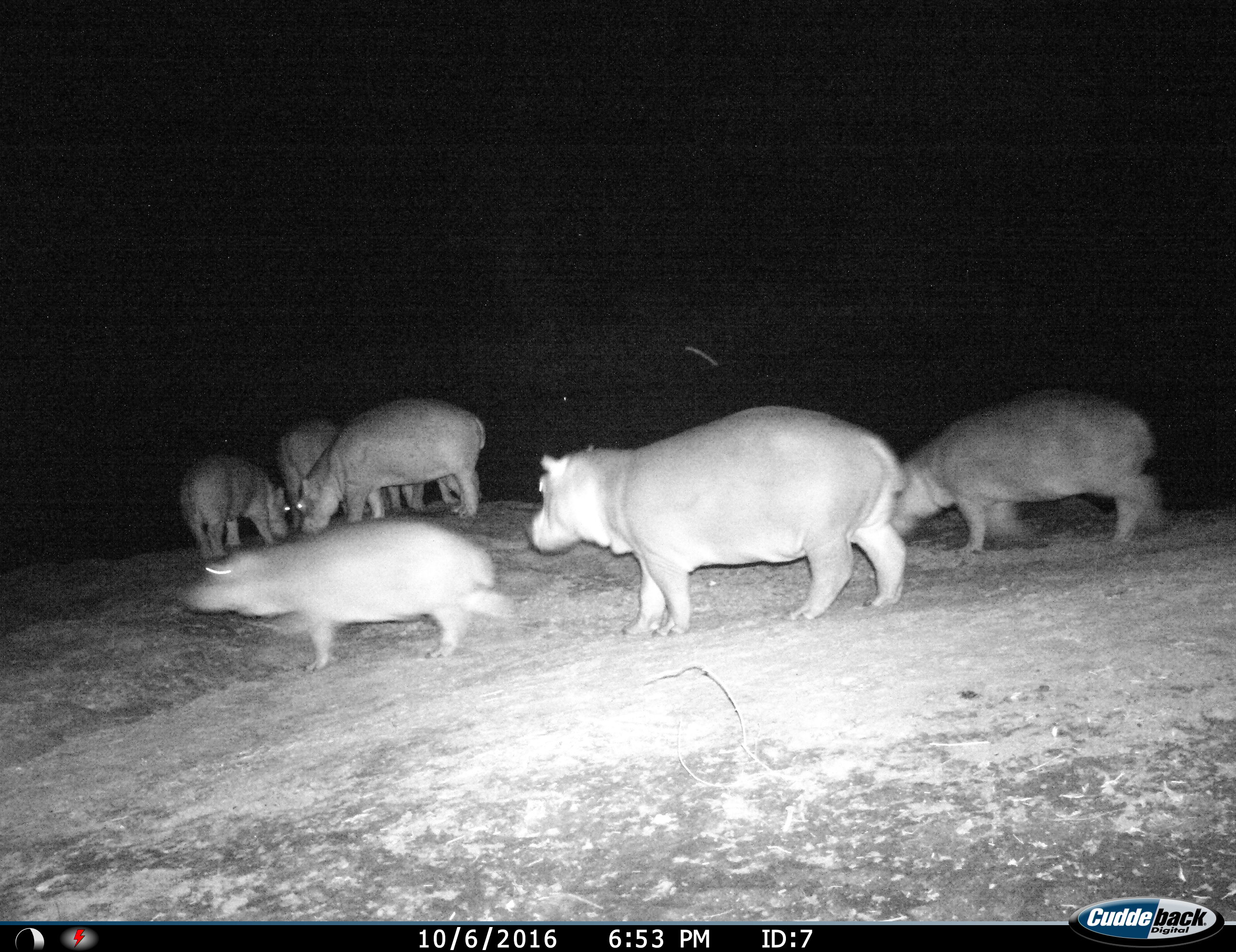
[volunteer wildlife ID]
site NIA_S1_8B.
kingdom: Animalia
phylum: Chordata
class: Mammalia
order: Artiodactyla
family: Hippopotamidae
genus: Hippopotamus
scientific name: Hippopotamus amphibius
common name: hippopotamus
Hippopotamus (Hippopotamus amphibius), count 6. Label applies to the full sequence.